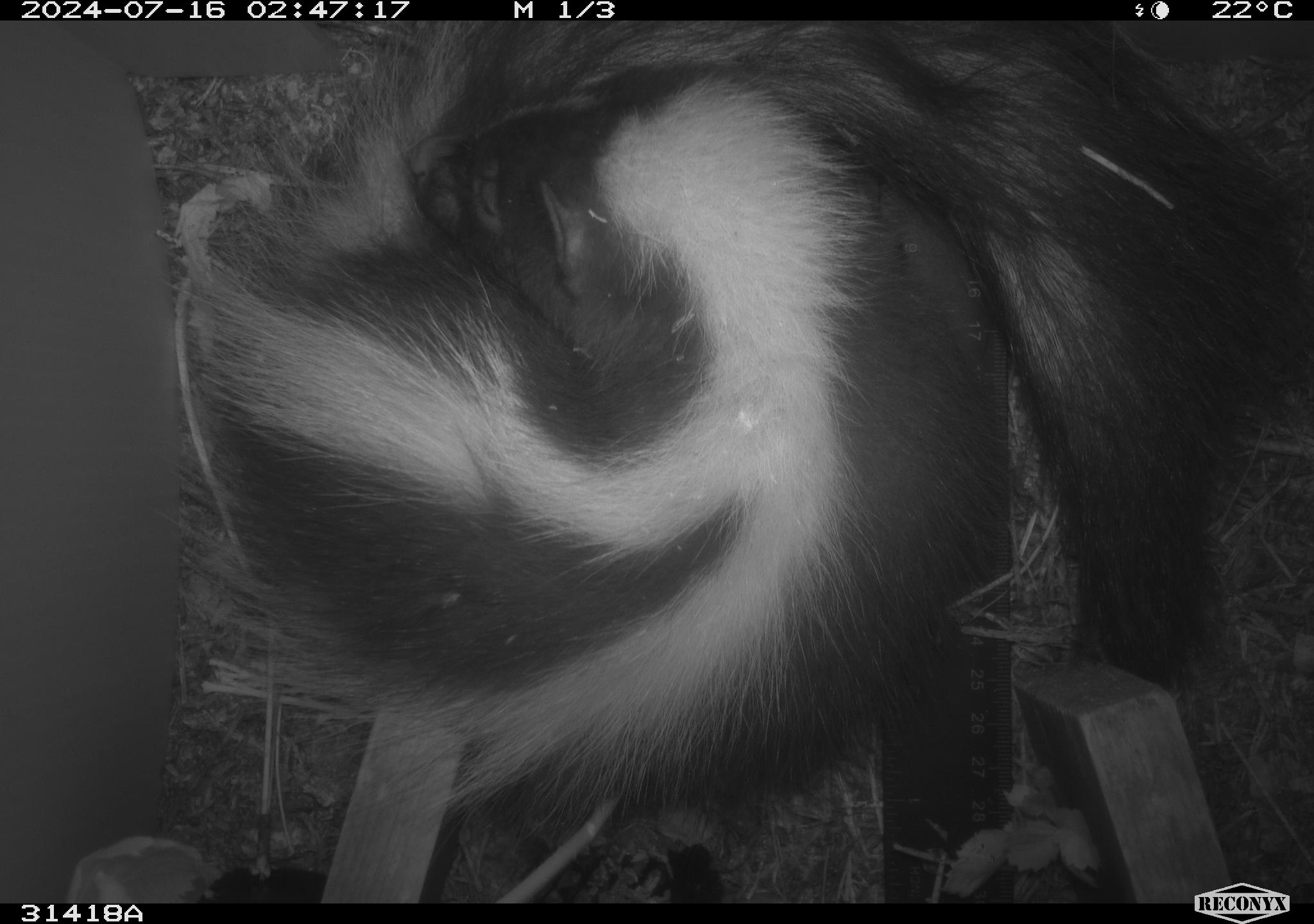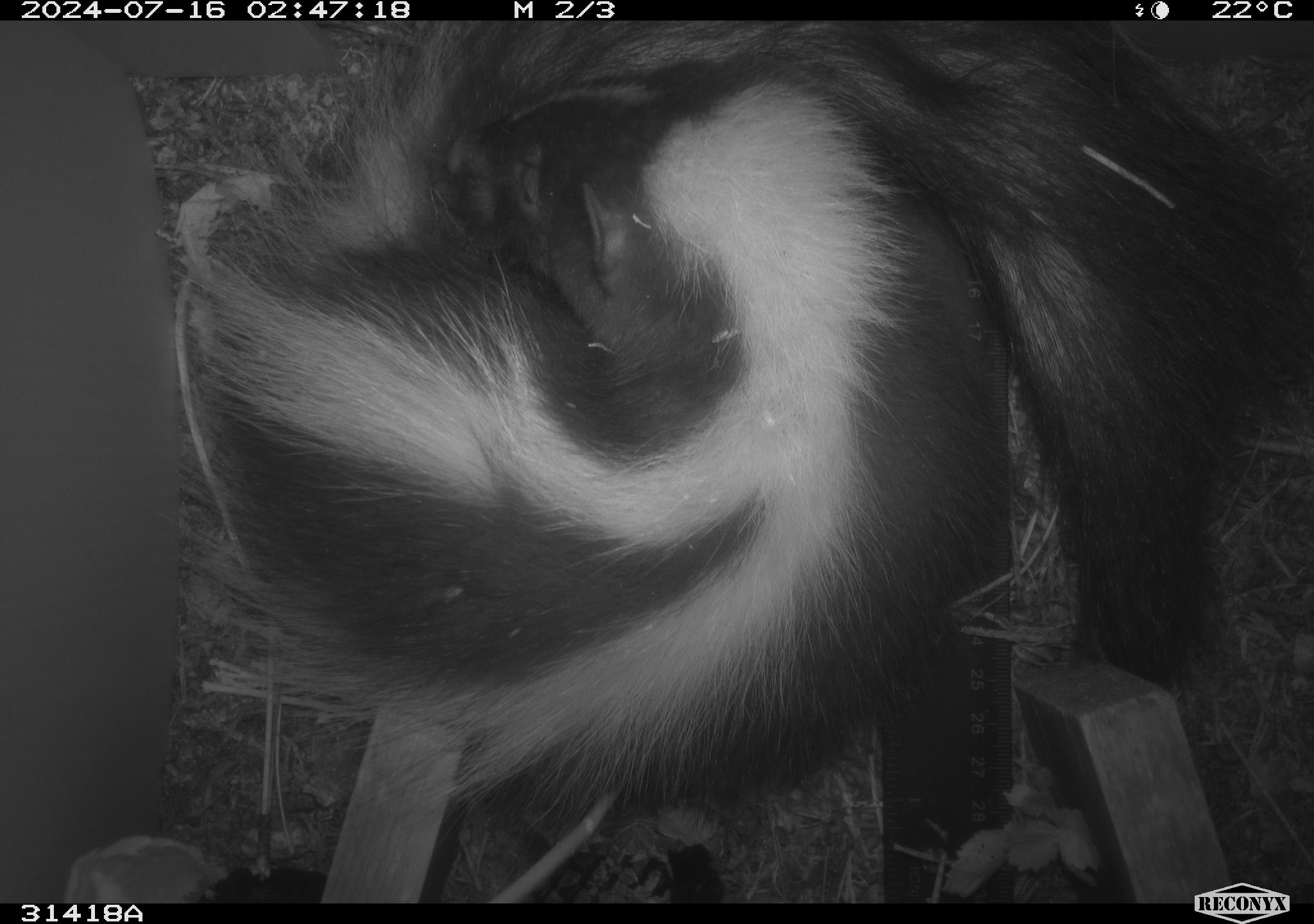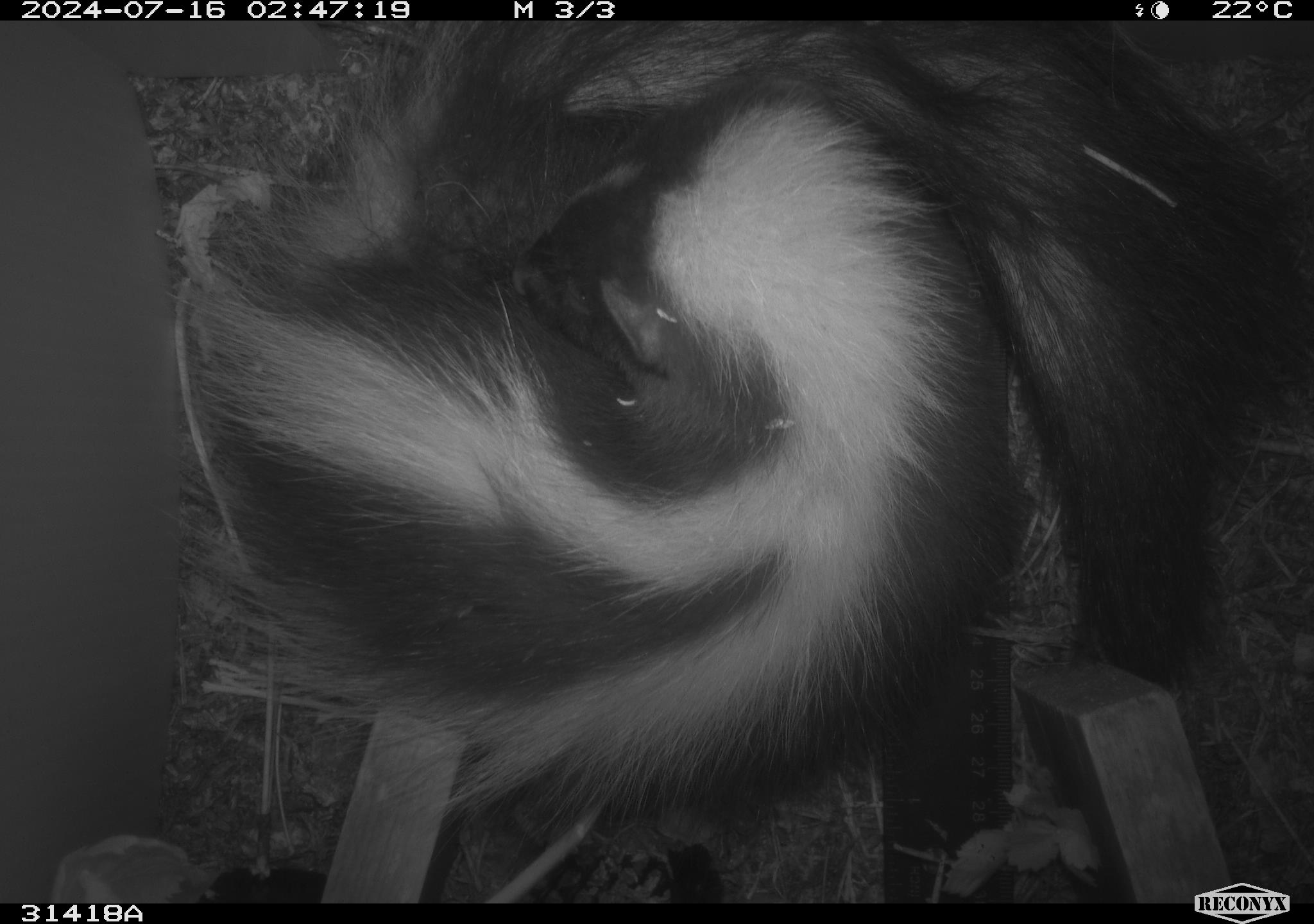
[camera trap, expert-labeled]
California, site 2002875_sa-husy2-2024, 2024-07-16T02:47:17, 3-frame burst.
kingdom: Animalia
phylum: Chordata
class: Mammalia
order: Carnivora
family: Mephitidae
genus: Mephitis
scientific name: Mephitis mephitis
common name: striped skunk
Striped skunk (Mephitis mephitis).